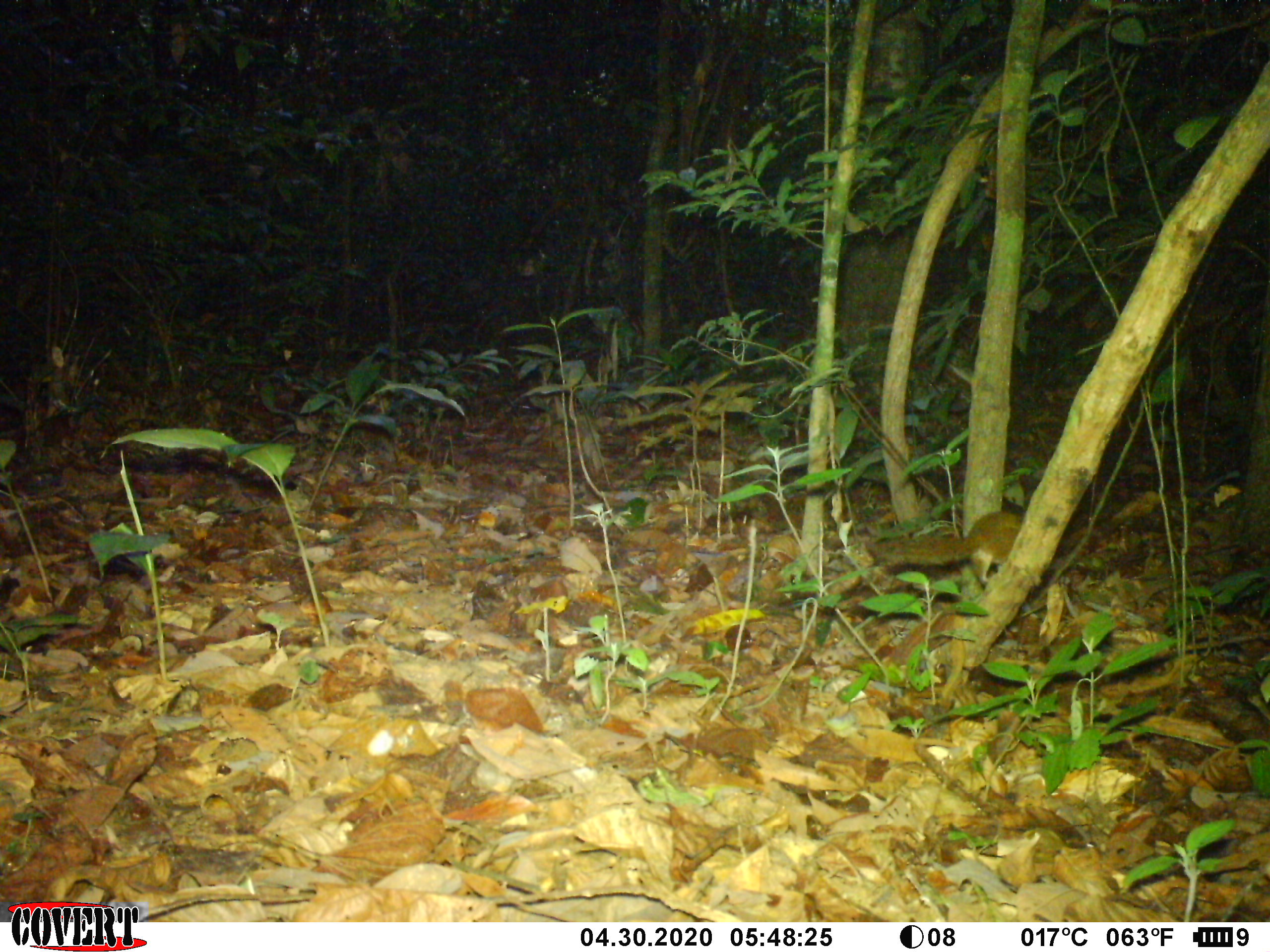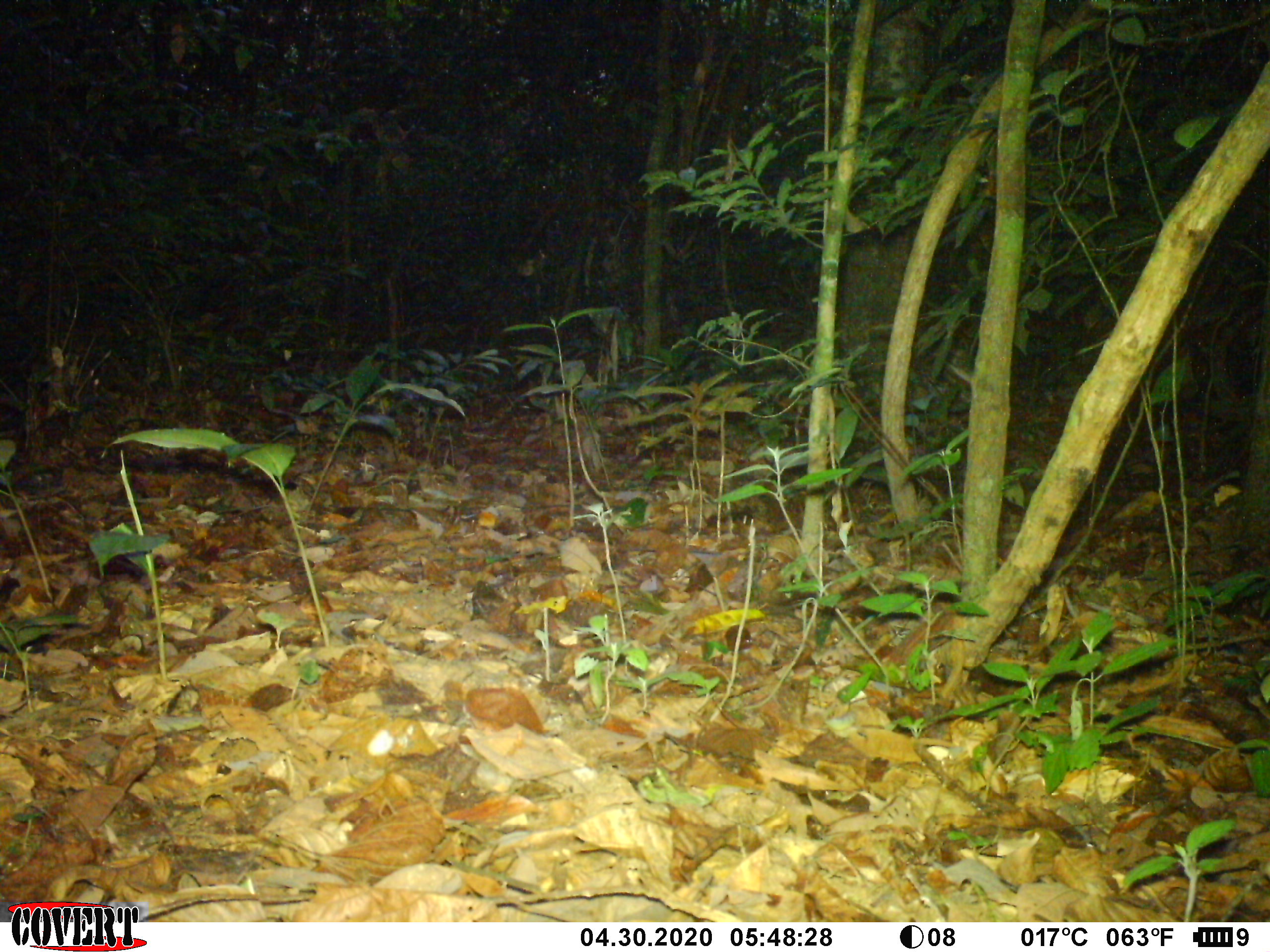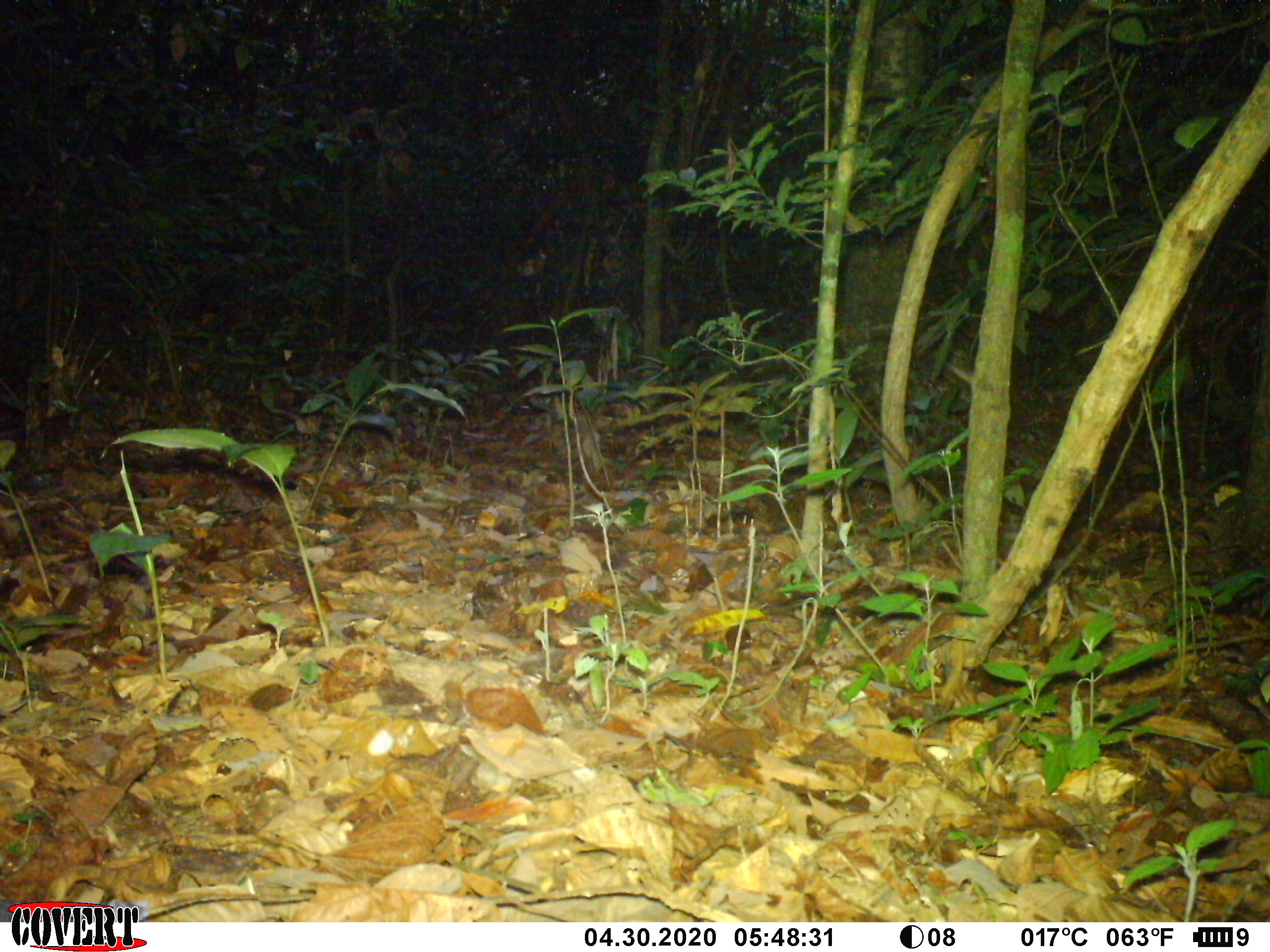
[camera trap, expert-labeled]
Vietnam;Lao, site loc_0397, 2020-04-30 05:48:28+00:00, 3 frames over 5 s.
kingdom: Animalia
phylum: Chordata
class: Mammalia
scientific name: Mammalia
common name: mammal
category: unidentified small mammal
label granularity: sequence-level